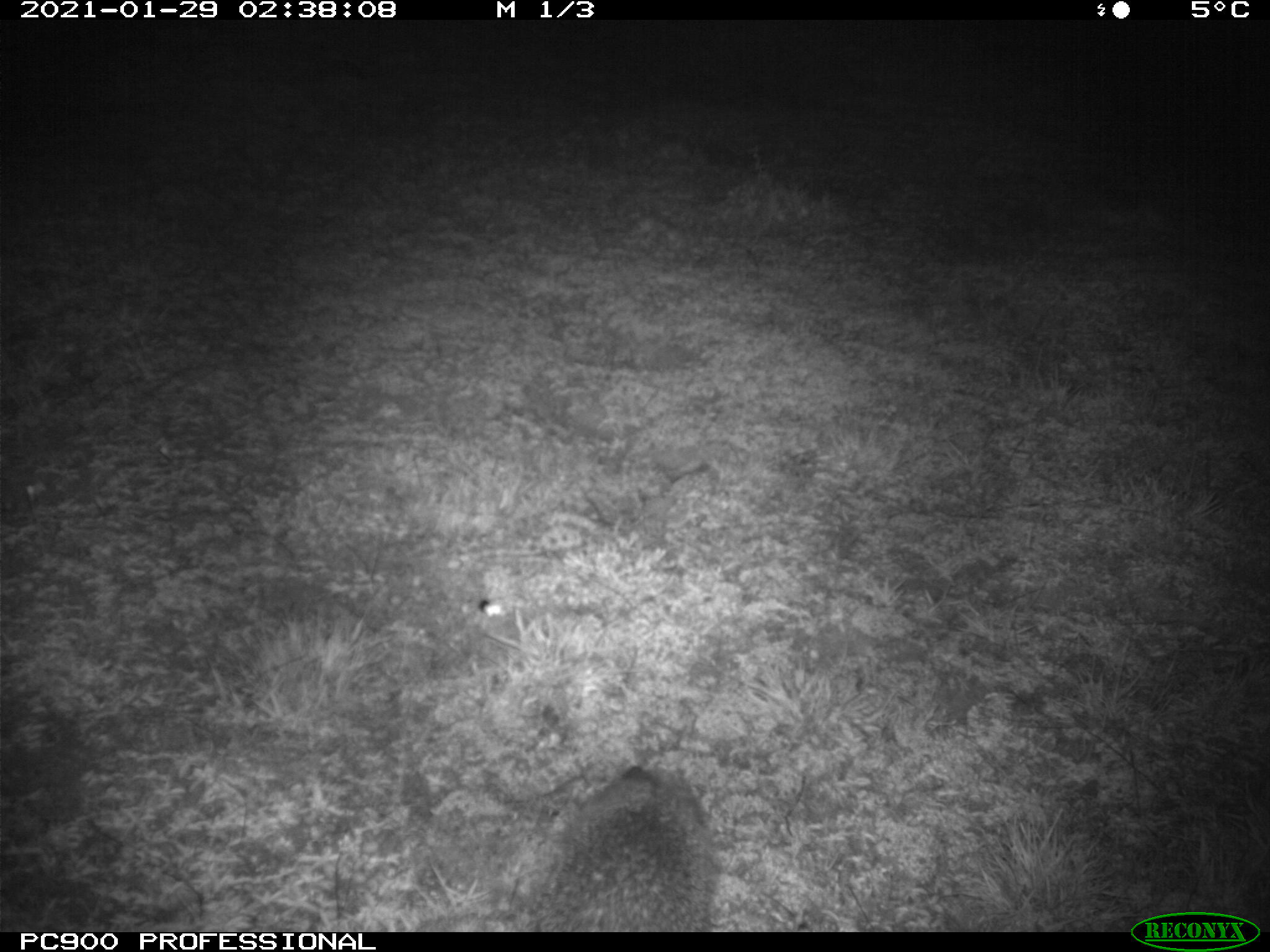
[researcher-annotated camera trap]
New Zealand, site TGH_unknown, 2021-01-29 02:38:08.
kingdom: Animalia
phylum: Chordata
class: Mammalia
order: Eulipotyphla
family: Erinaceidae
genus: Erinaceus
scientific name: Erinaceus europaeus europaeus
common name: european hedgehog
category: hedgehog